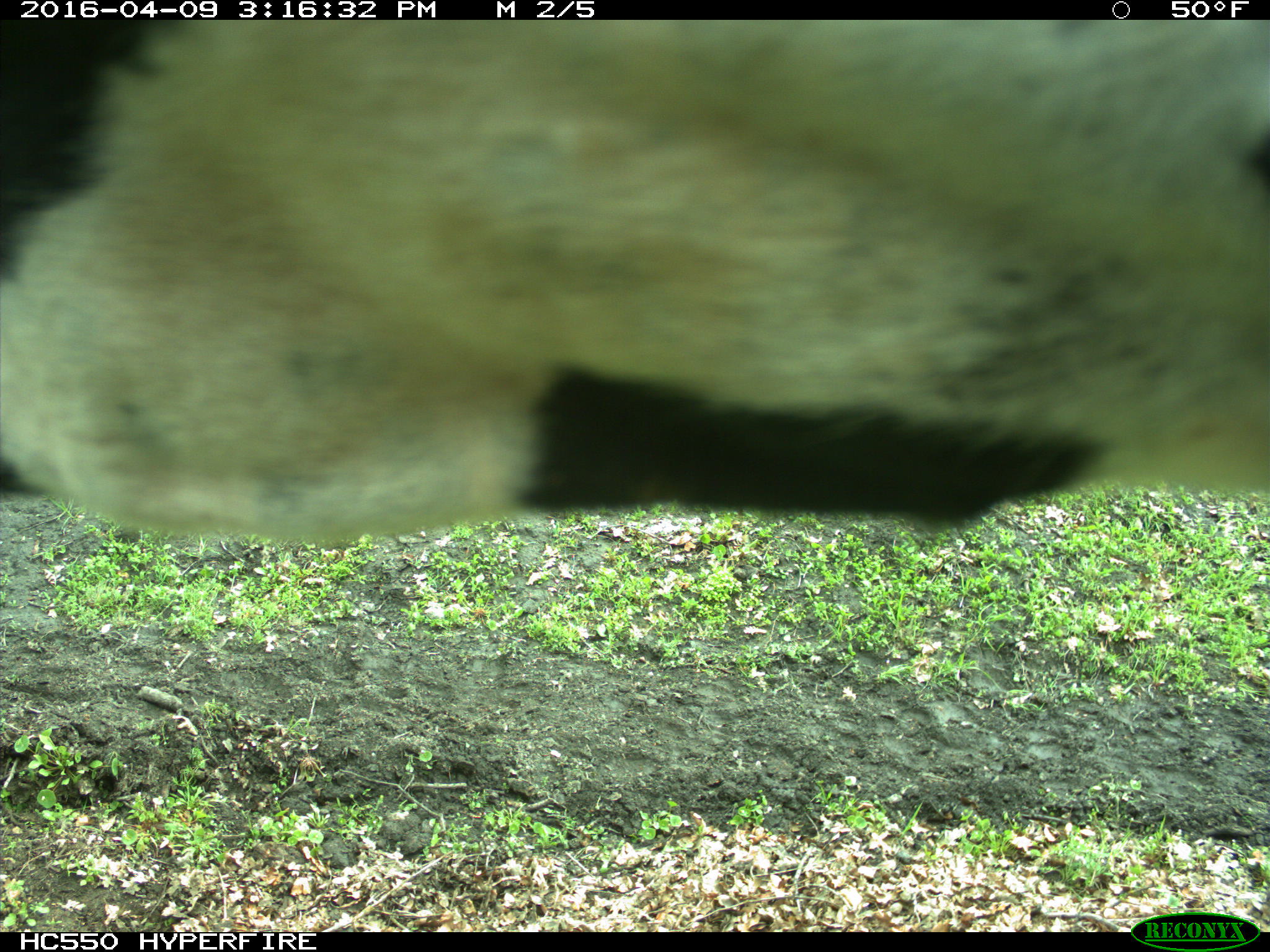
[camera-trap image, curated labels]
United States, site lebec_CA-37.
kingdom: Animalia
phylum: Chordata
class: Mammalia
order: Artiodactyla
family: Bovidae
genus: Bos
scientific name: Bos taurus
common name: domestic cow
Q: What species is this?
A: Bos taurus (domestic cow).